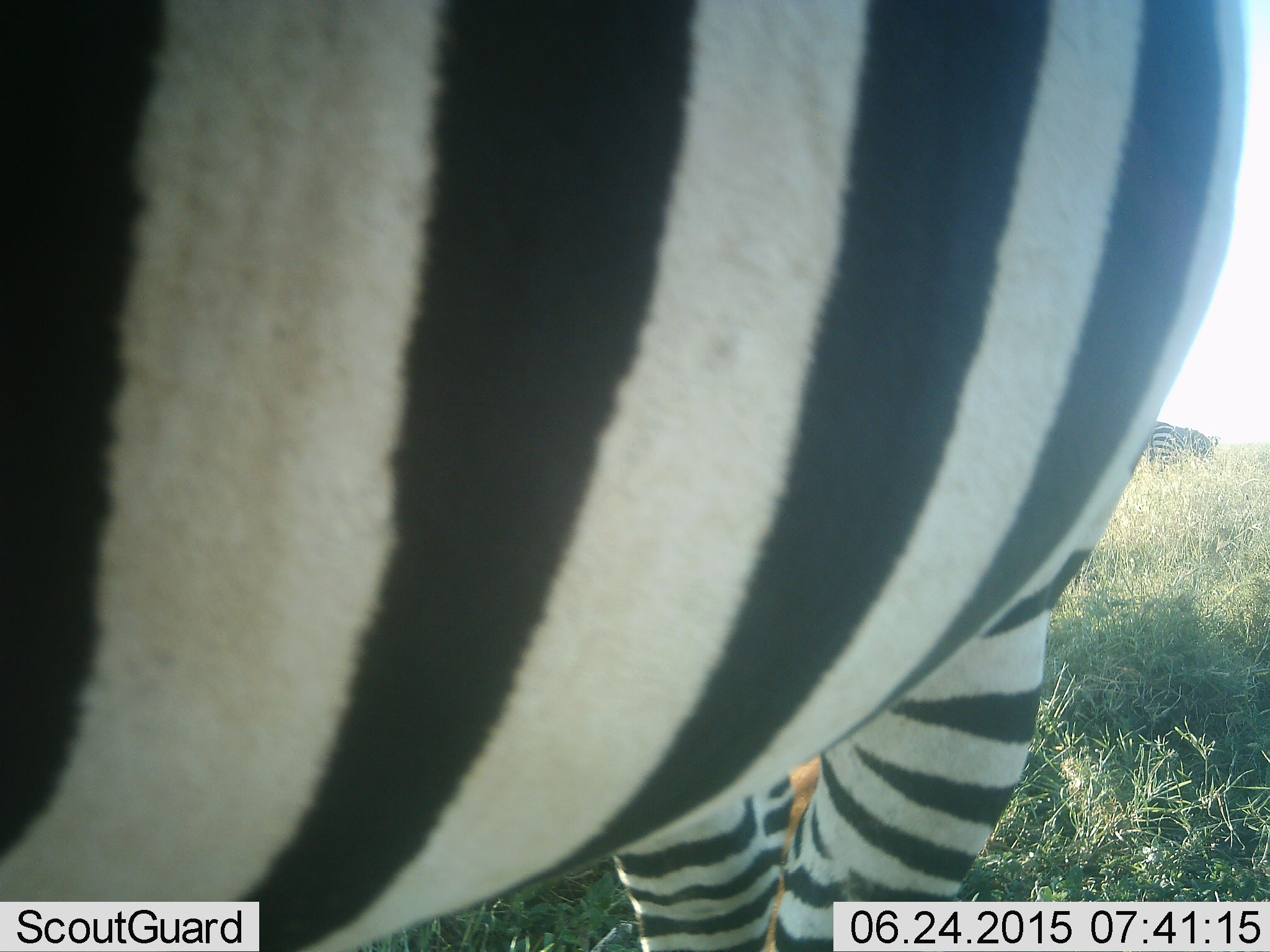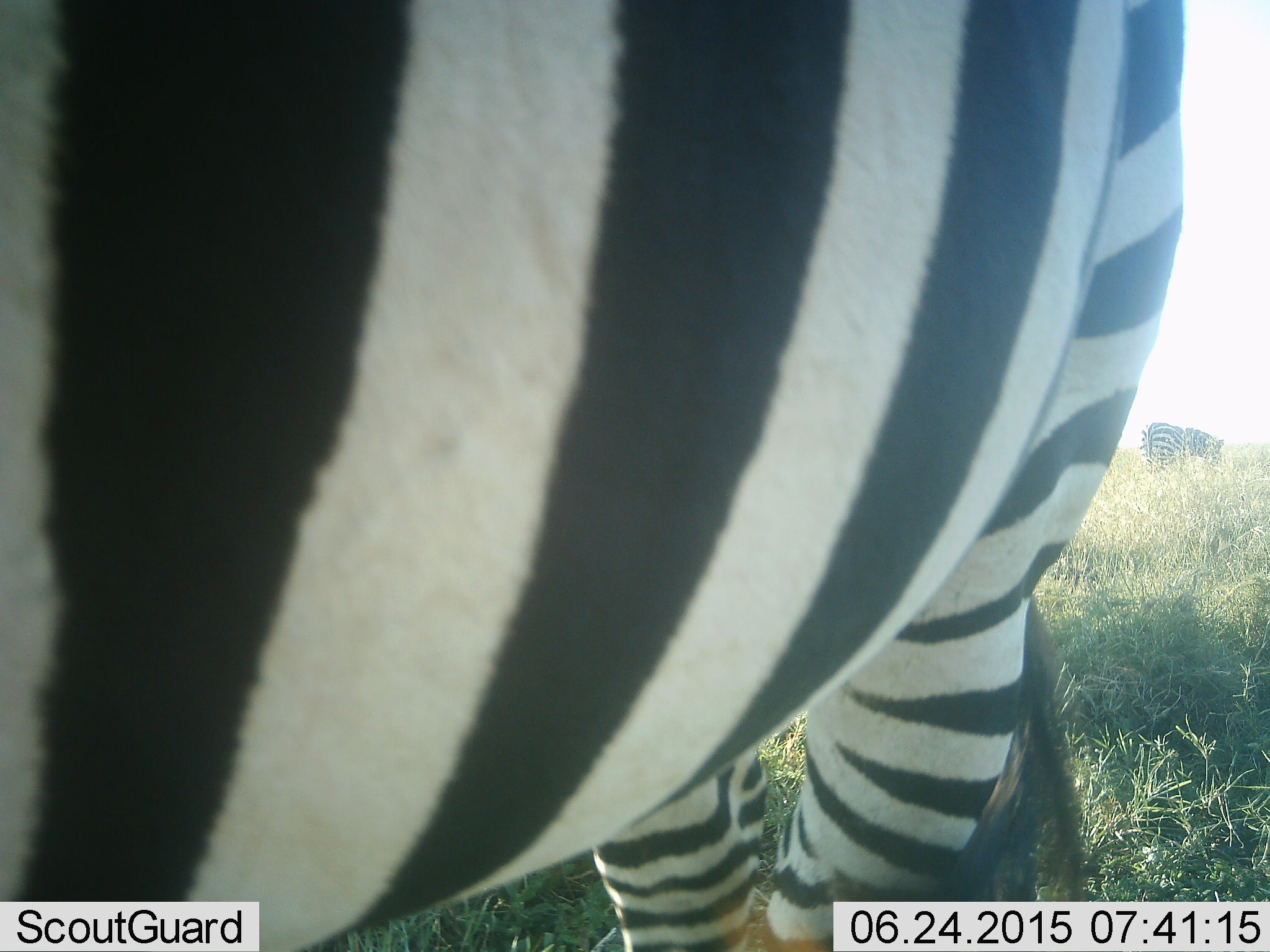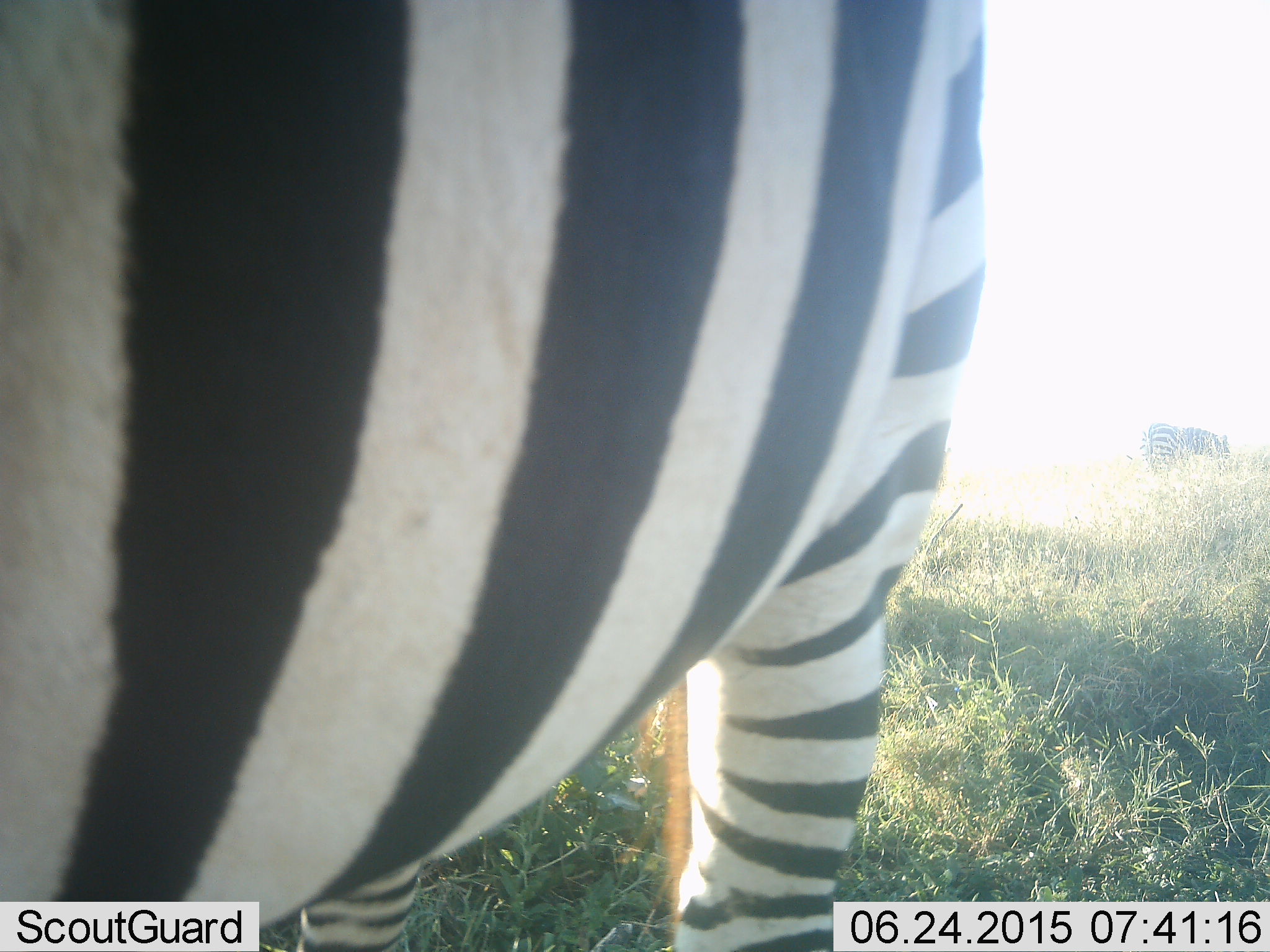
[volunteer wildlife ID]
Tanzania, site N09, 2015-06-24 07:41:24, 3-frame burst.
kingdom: Animalia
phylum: Chordata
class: Mammalia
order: Perissodactyla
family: Equidae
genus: Equus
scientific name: Equus quagga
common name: plains zebra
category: zebra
Zebra (plains zebra) (Equus quagga), count 2. Behavior (volunteer vote fractions): standing 80%, resting 0%, moving 20%, interacting 0%. Young present (vote fraction): 0%. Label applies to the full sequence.